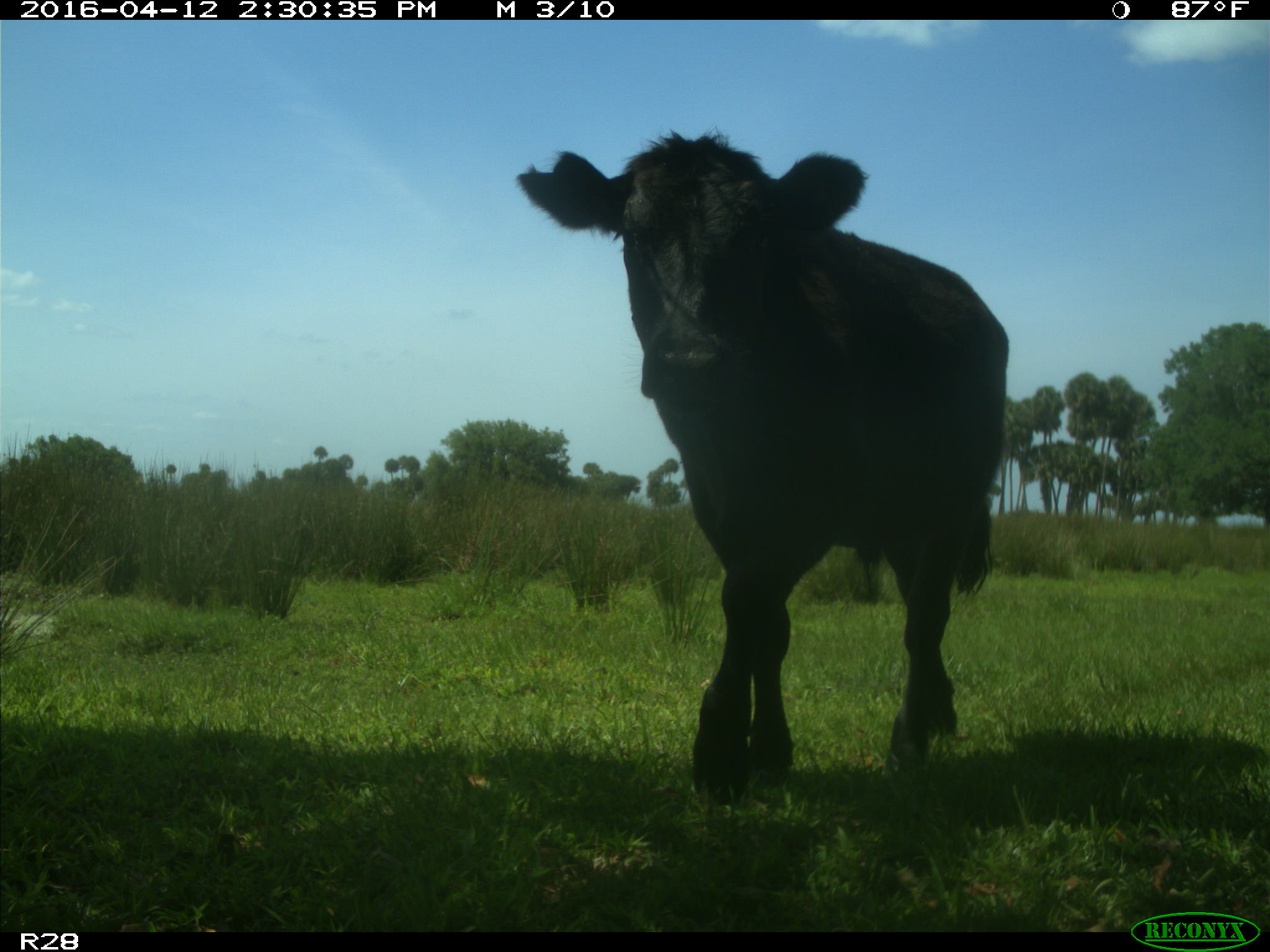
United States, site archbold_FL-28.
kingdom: Animalia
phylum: Chordata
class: Mammalia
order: Artiodactyla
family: Bovidae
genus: Bos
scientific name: Bos taurus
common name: domestic cow